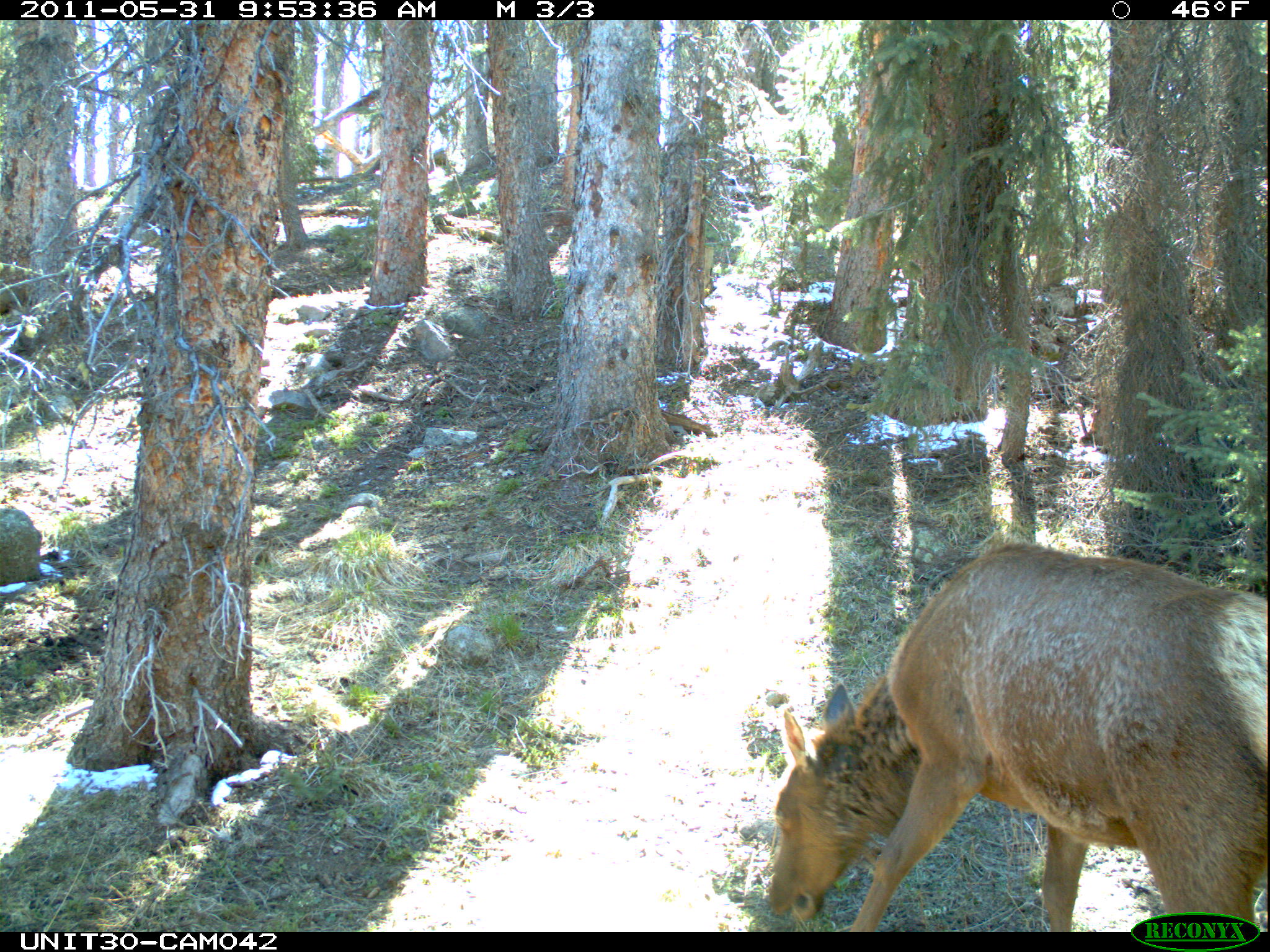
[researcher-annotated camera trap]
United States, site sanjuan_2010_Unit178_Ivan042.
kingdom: Animalia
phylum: Chordata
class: Mammalia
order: Artiodactyla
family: Cervidae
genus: Cervus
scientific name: Cervus elaphus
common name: red deer